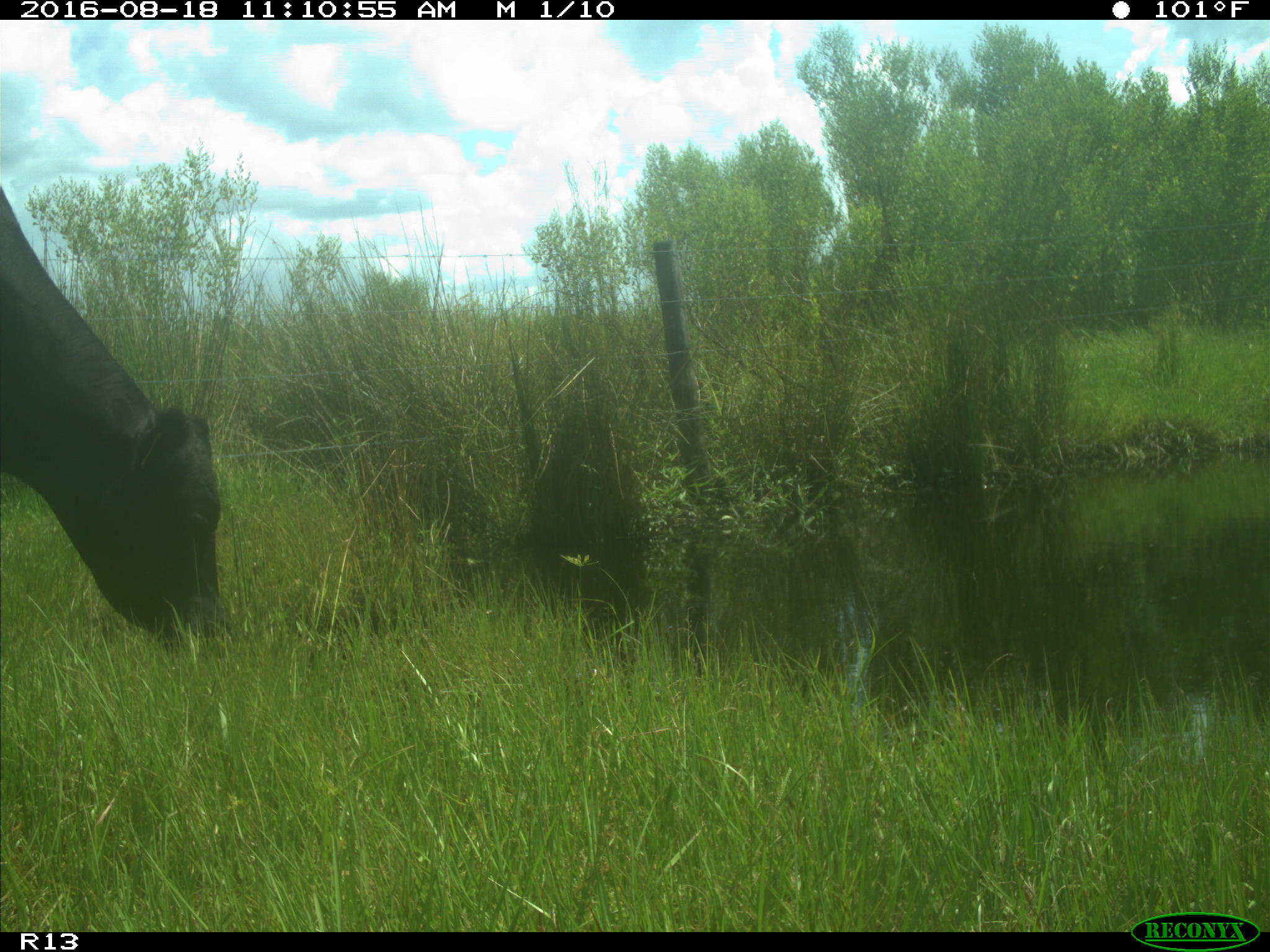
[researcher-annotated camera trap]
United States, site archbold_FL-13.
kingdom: Animalia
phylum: Chordata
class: Mammalia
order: Artiodactyla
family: Bovidae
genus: Bos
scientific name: Bos taurus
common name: domestic cow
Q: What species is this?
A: Bos taurus (domestic cow).